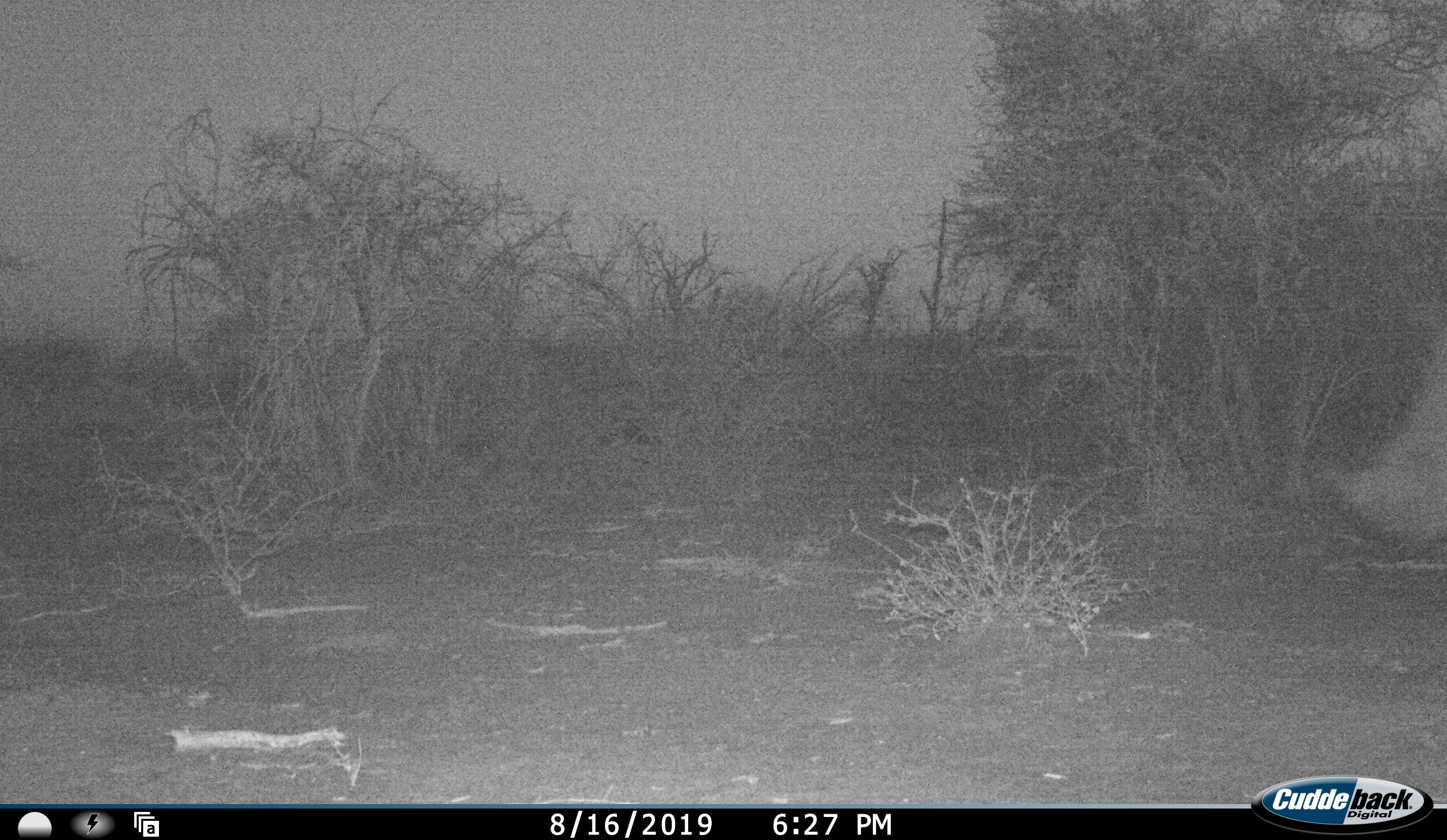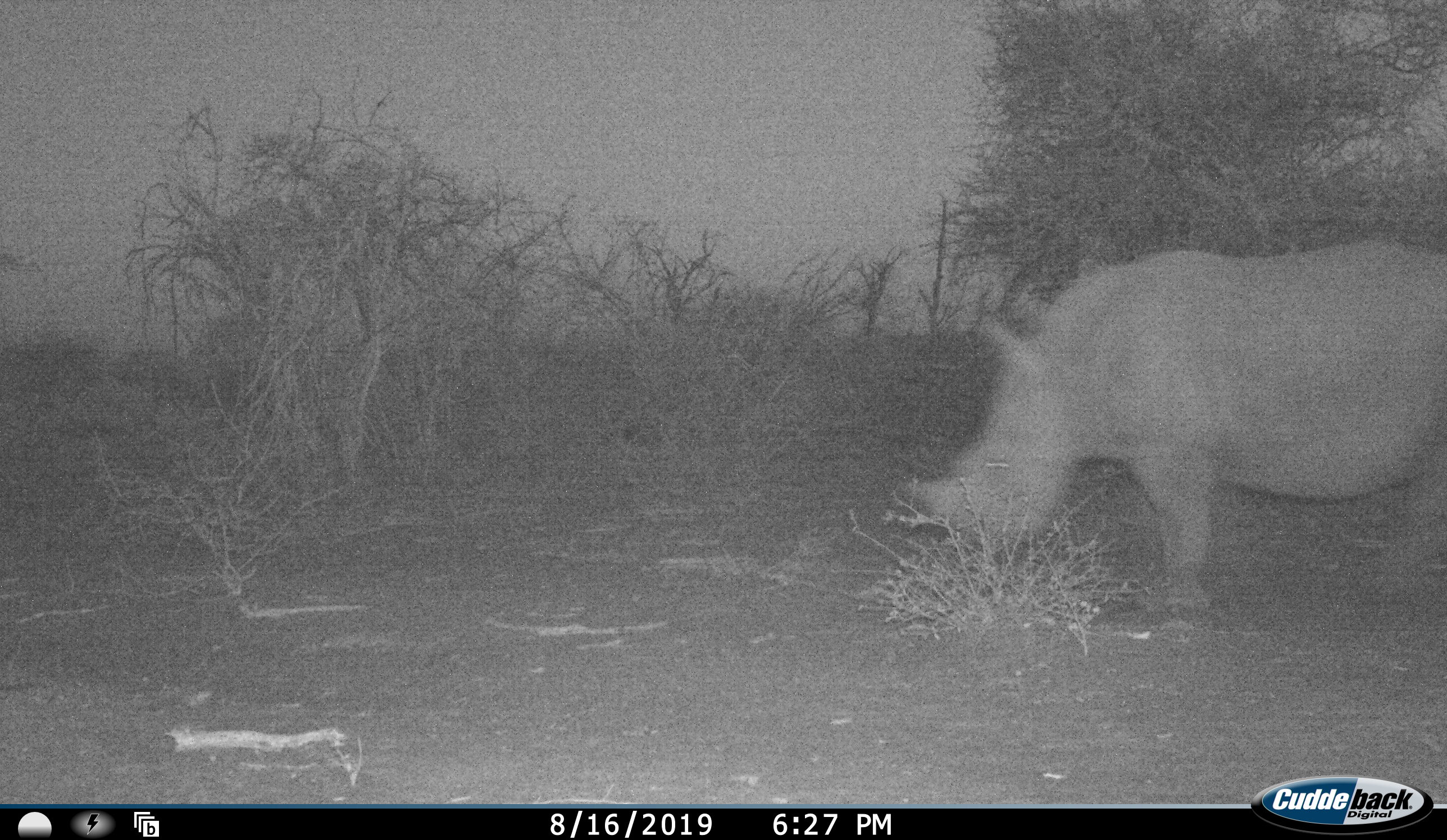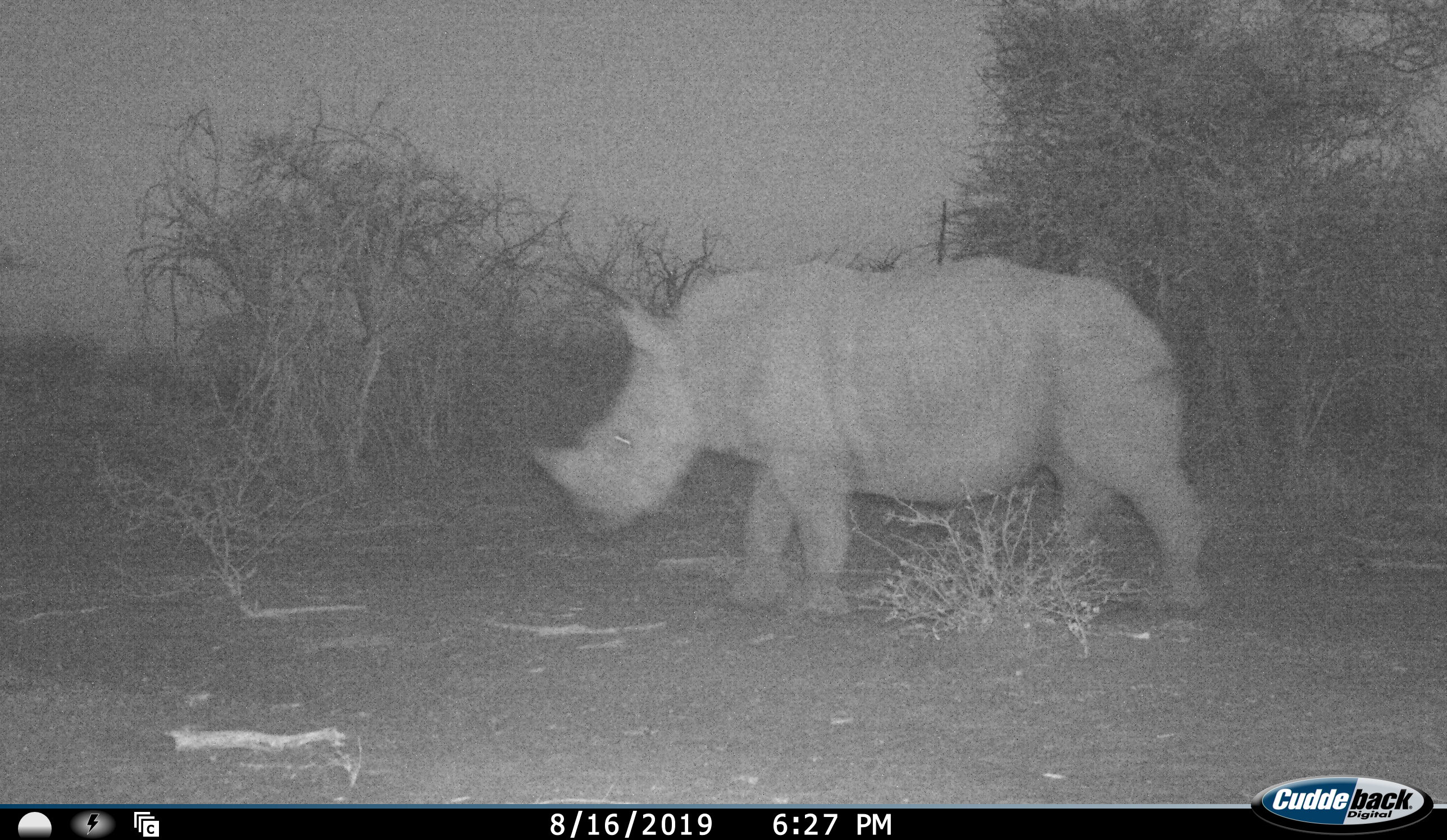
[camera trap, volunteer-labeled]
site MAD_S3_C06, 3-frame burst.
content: unidentified animal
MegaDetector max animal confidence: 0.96